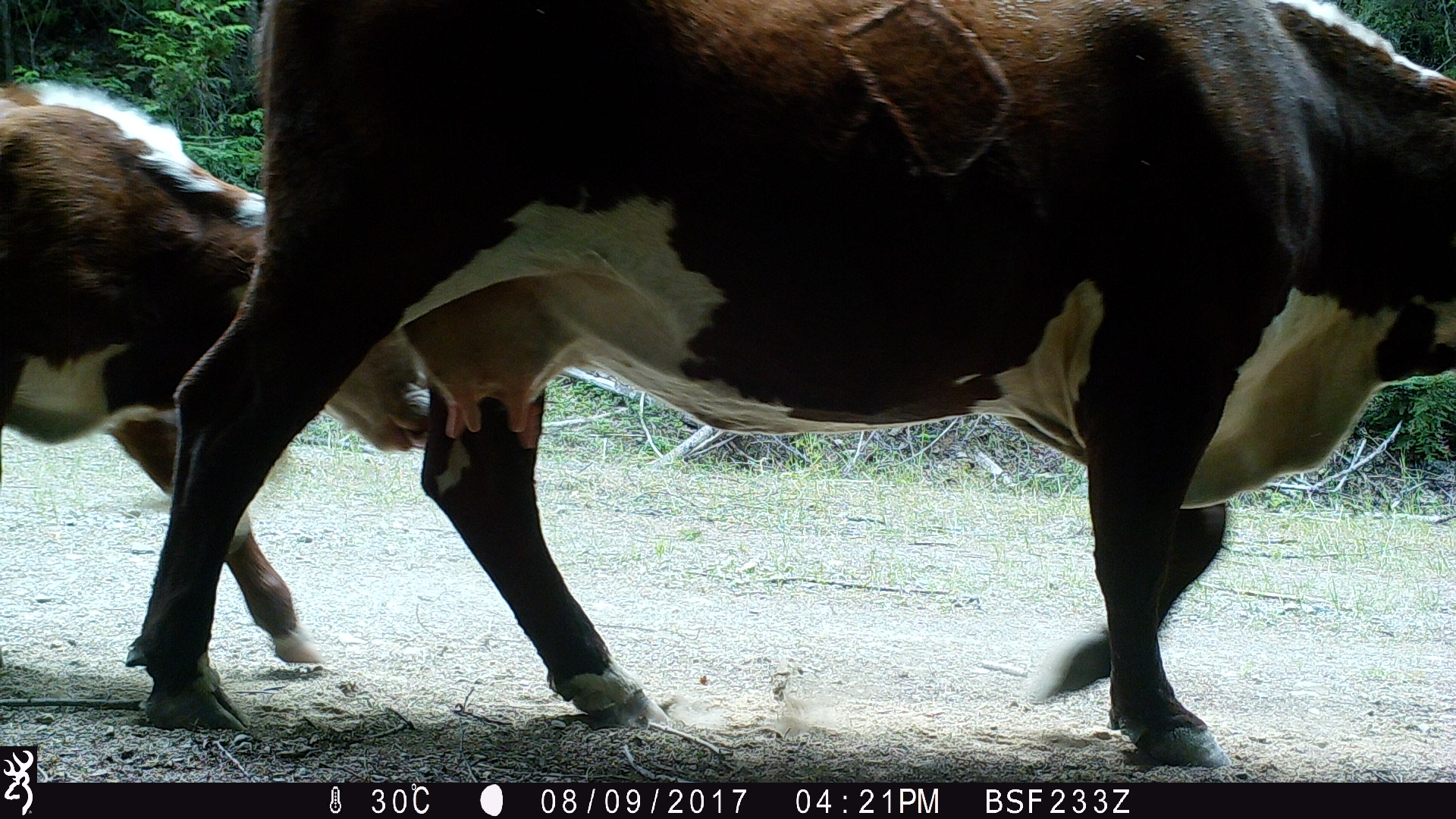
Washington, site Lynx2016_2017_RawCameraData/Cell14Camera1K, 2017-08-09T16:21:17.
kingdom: Animalia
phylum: Chordata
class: Mammalia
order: Artiodactyla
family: Bovidae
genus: Bos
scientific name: Bos taurus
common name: domestic cattle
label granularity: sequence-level